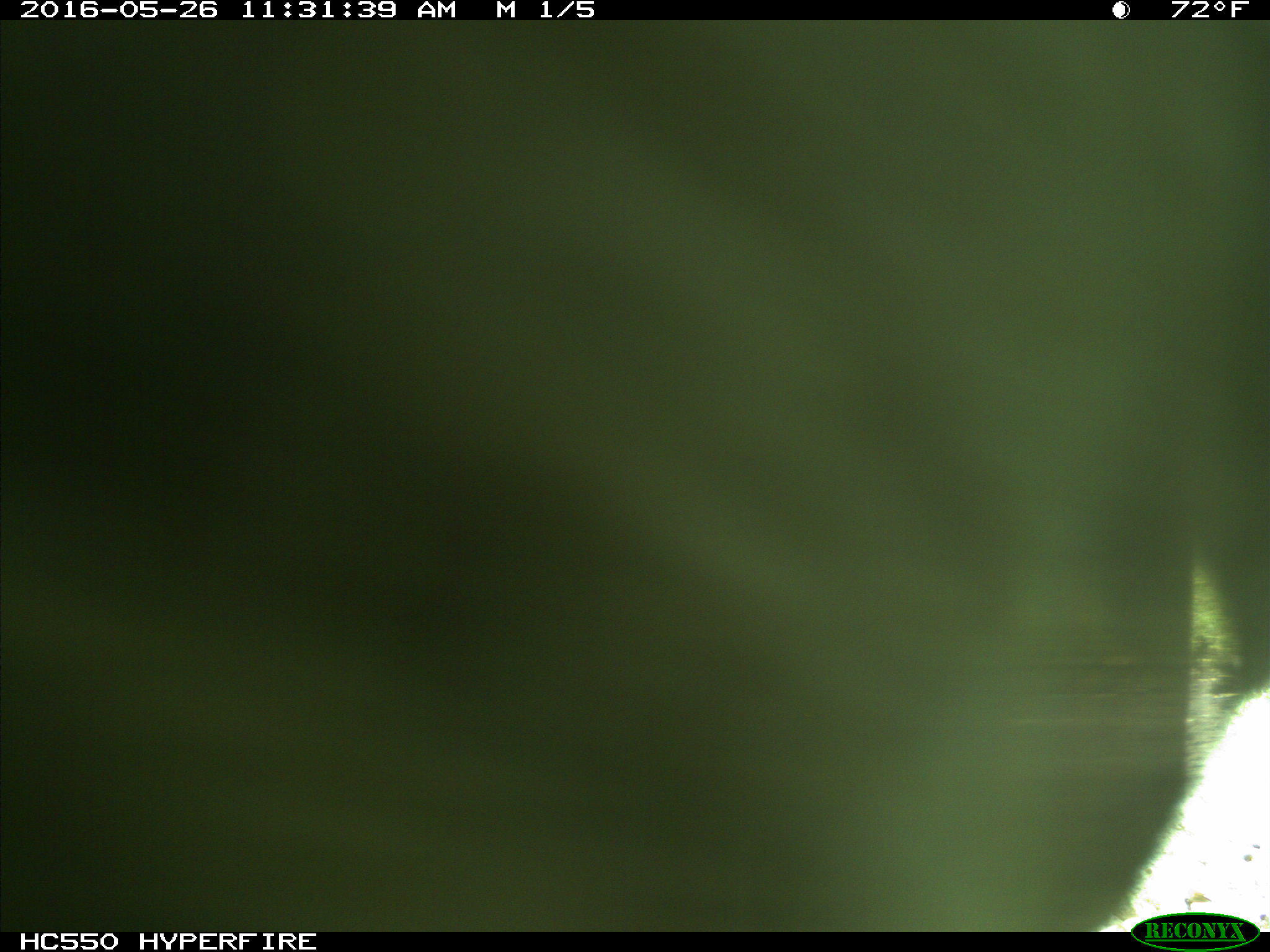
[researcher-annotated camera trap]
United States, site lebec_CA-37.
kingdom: Animalia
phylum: Chordata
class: Mammalia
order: Artiodactyla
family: Bovidae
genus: Bos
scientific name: Bos taurus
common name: domestic cow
Bos taurus (domestic cow).